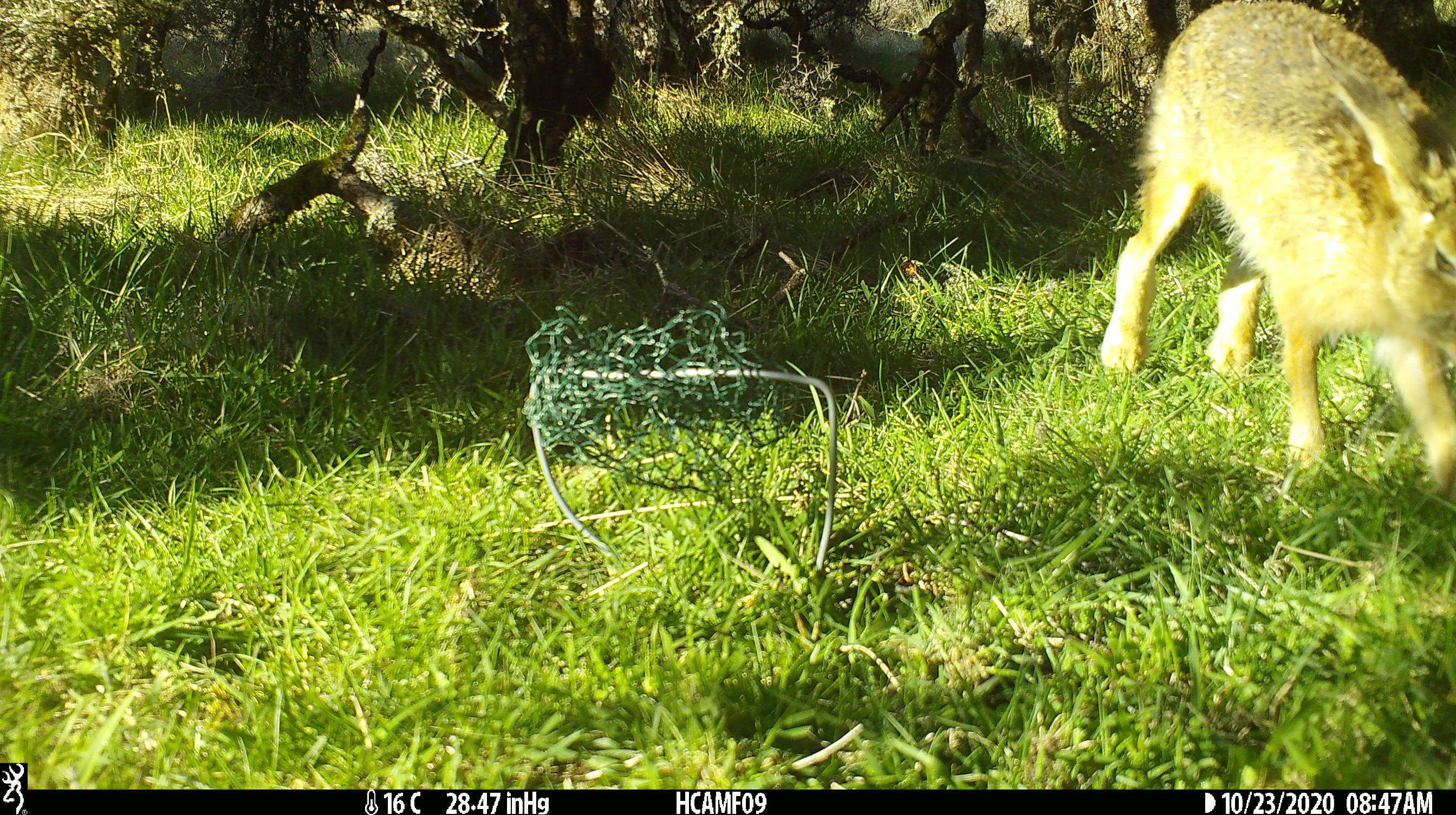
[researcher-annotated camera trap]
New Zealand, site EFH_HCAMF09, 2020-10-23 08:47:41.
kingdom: Animalia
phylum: Chordata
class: Mammalia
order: Lagomorpha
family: Leporidae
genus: Lepus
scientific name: Lepus europaeus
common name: brown hare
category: hare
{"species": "hare (brown hare) (Lepus europaeus)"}